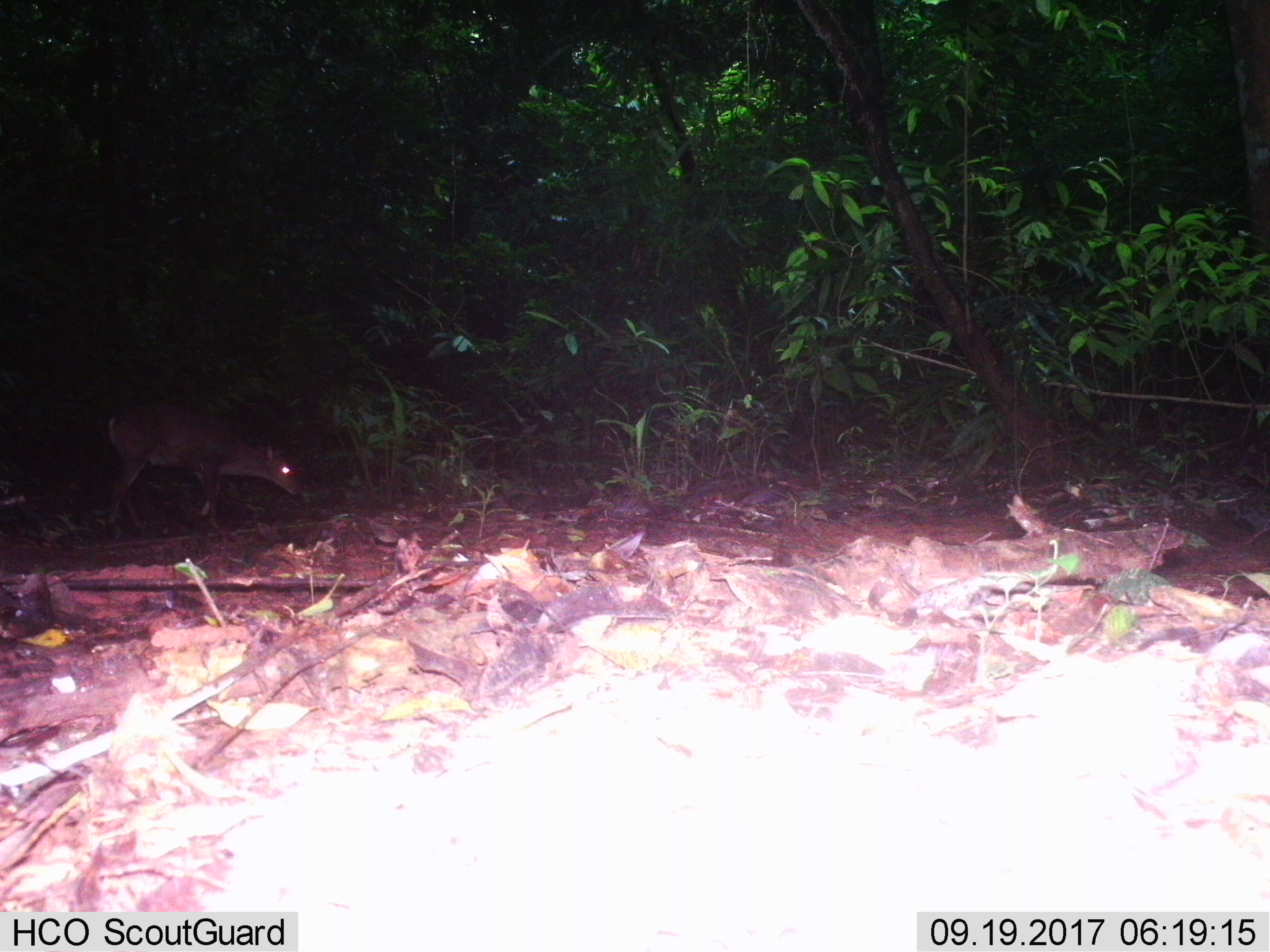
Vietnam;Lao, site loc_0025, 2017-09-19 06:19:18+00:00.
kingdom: Animalia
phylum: Chordata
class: Mammalia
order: Artiodactyla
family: Cervidae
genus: Muntiacus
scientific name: Muntiacus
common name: muntjacs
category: unidentified muntjac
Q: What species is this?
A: Unidentified muntjac (muntjacs) (Muntiacus).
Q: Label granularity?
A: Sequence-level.